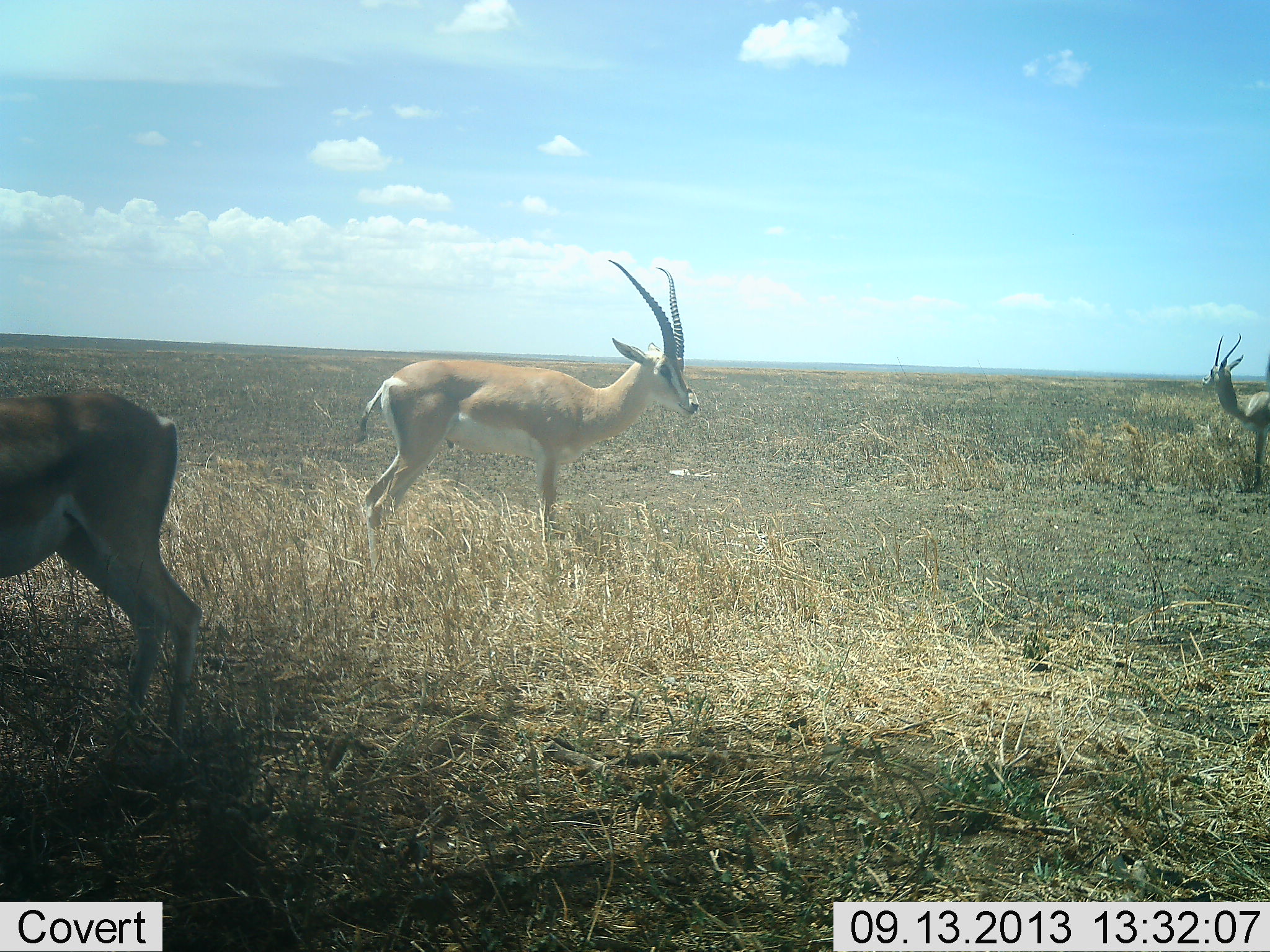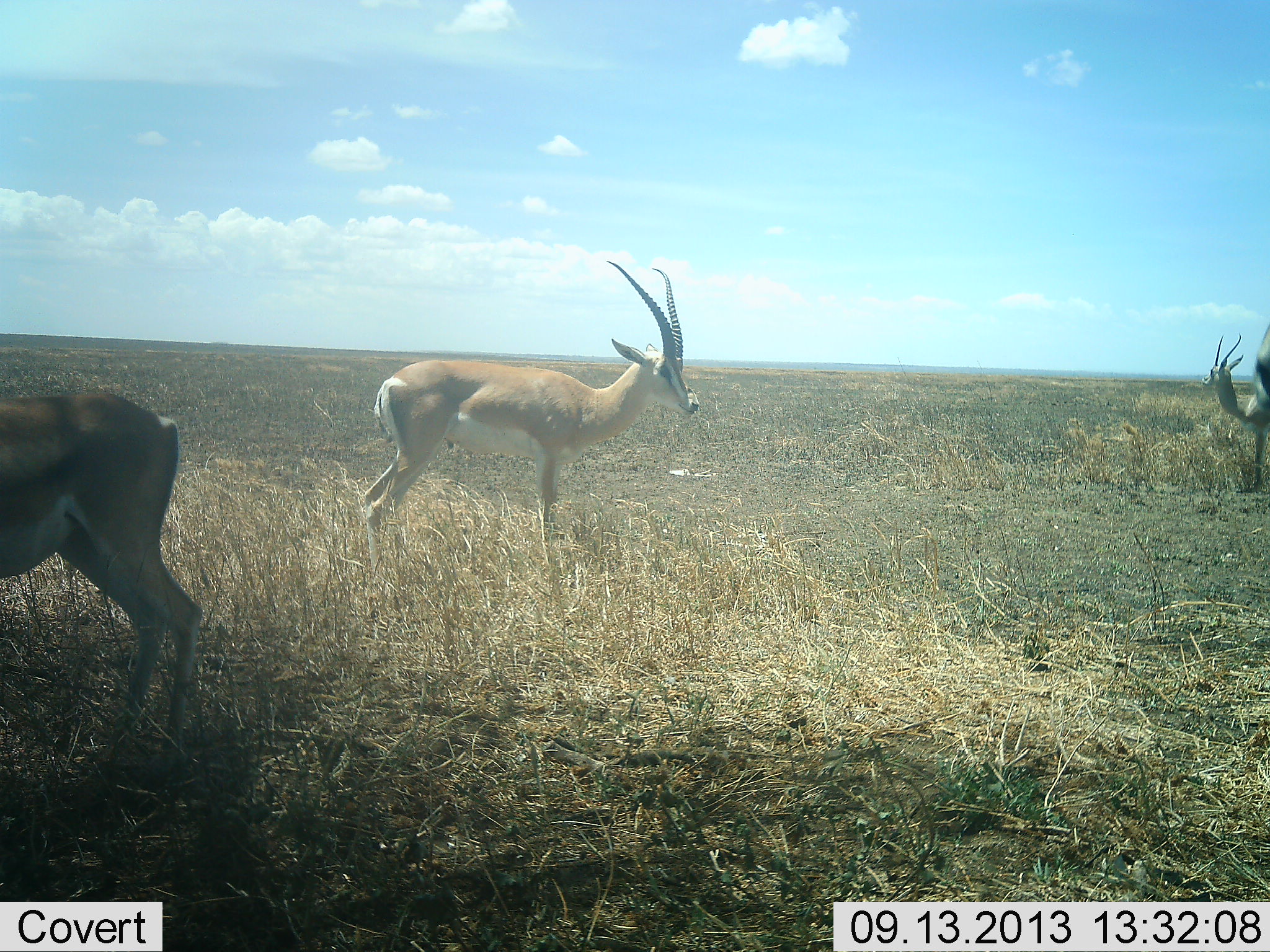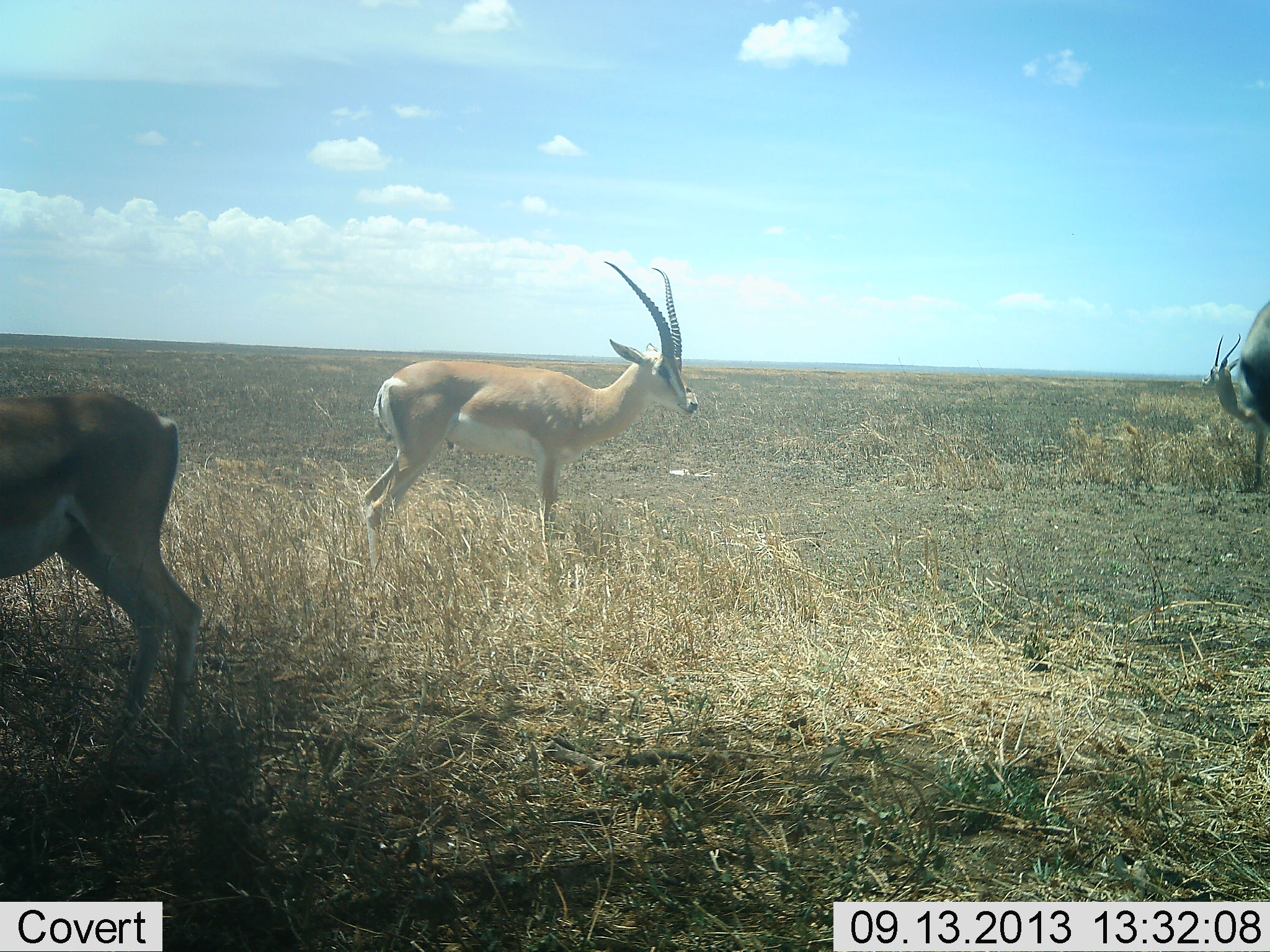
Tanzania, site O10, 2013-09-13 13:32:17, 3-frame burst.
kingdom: Animalia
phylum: Chordata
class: Mammalia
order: Artiodactyla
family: Bovidae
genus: Nanger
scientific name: Nanger granti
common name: grant's gazelle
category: gazellegrants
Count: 4.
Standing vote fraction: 100%.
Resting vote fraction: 0%.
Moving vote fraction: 9%.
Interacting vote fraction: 0%.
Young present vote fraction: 0%.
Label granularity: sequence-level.